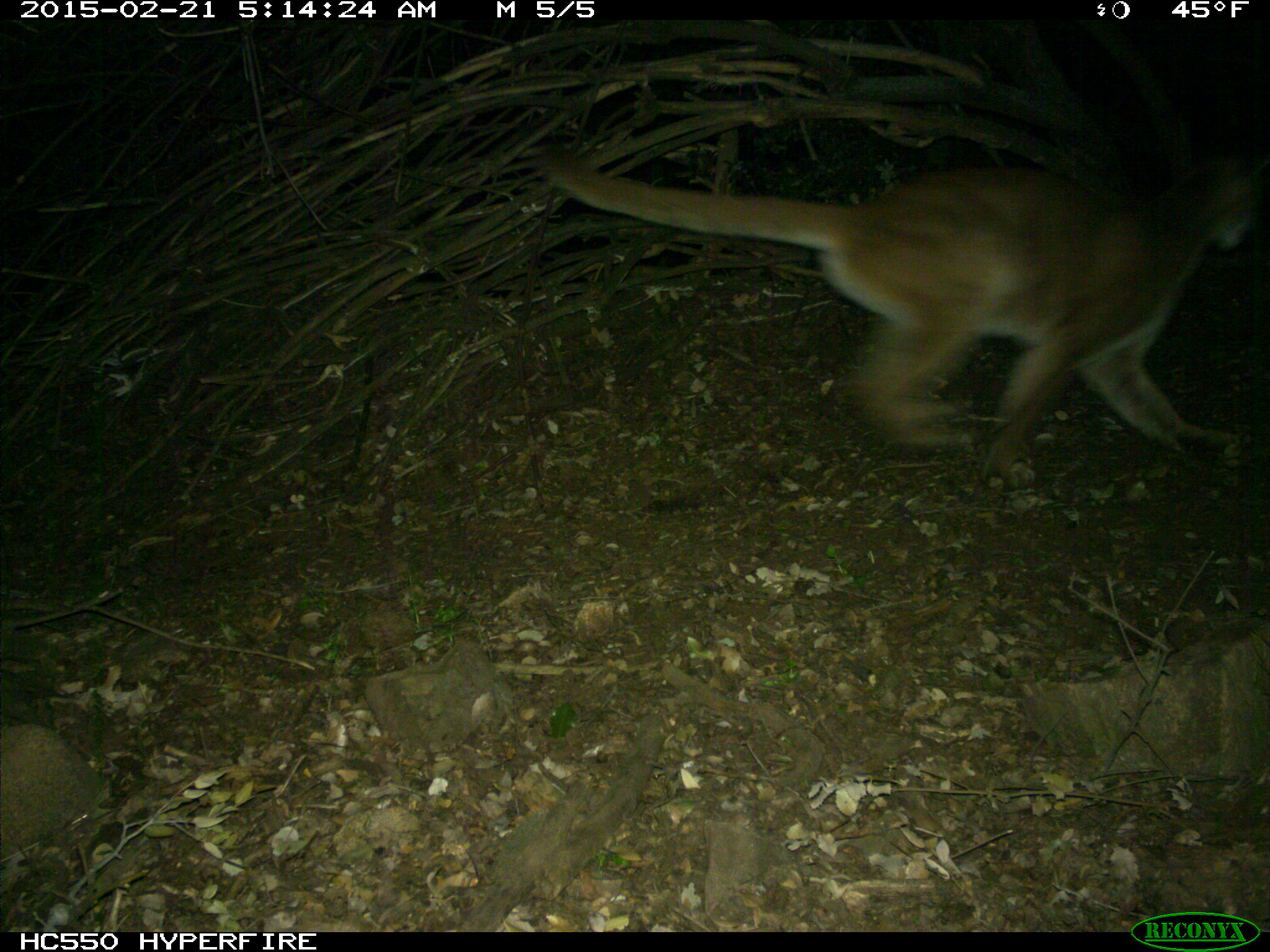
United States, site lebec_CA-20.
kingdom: Animalia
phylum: Chordata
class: Mammalia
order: Carnivora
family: Felidae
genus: Puma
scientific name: Puma concolor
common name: mountain lion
Puma concolor (mountain lion).